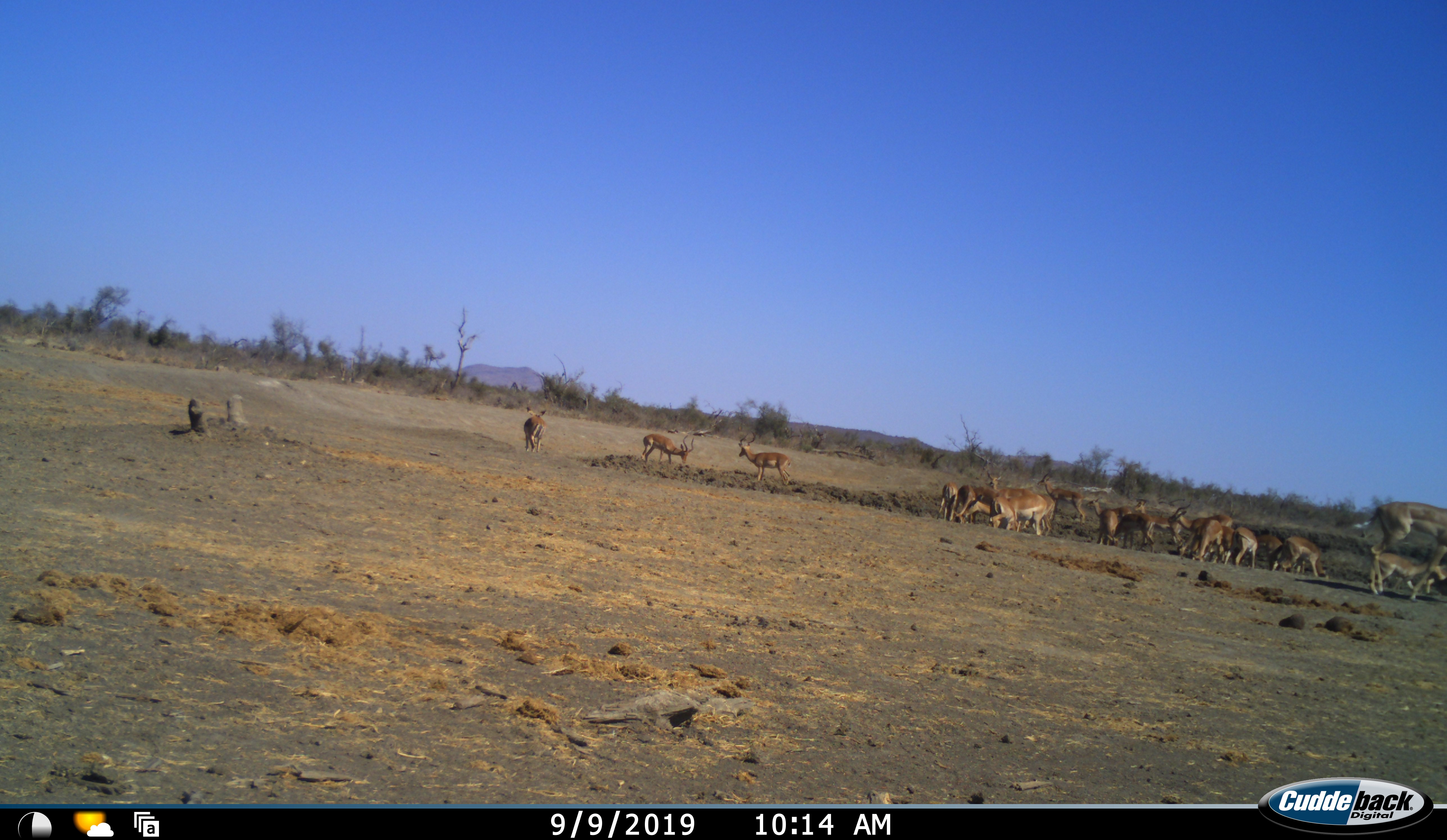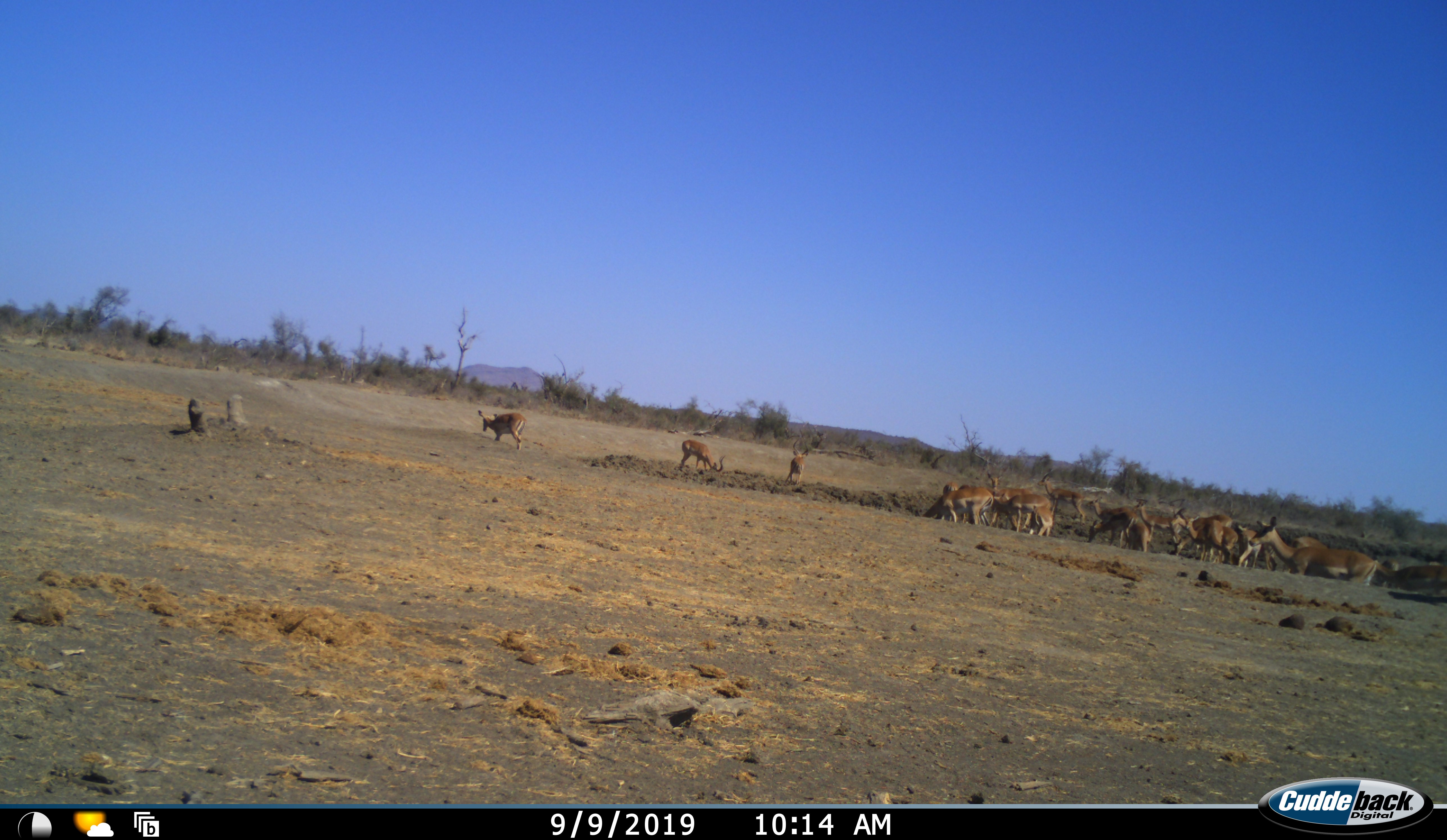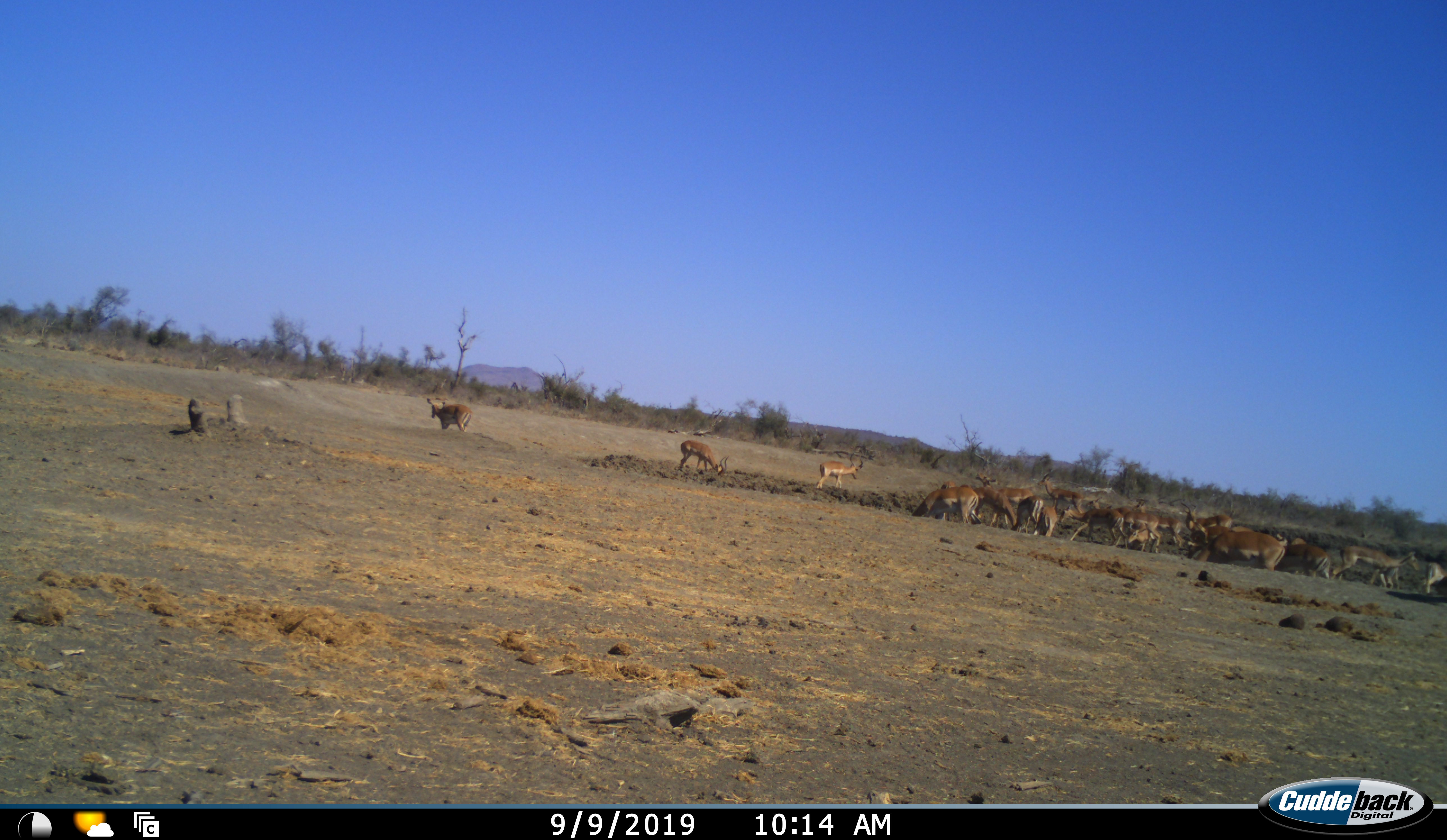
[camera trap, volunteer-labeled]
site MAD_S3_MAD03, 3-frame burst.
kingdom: Animalia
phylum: Chordata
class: Mammalia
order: Artiodactyla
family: Bovidae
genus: Aepyceros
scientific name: Aepyceros melampus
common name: impala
Impala (Aepyceros melampus), count 11-50. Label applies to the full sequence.